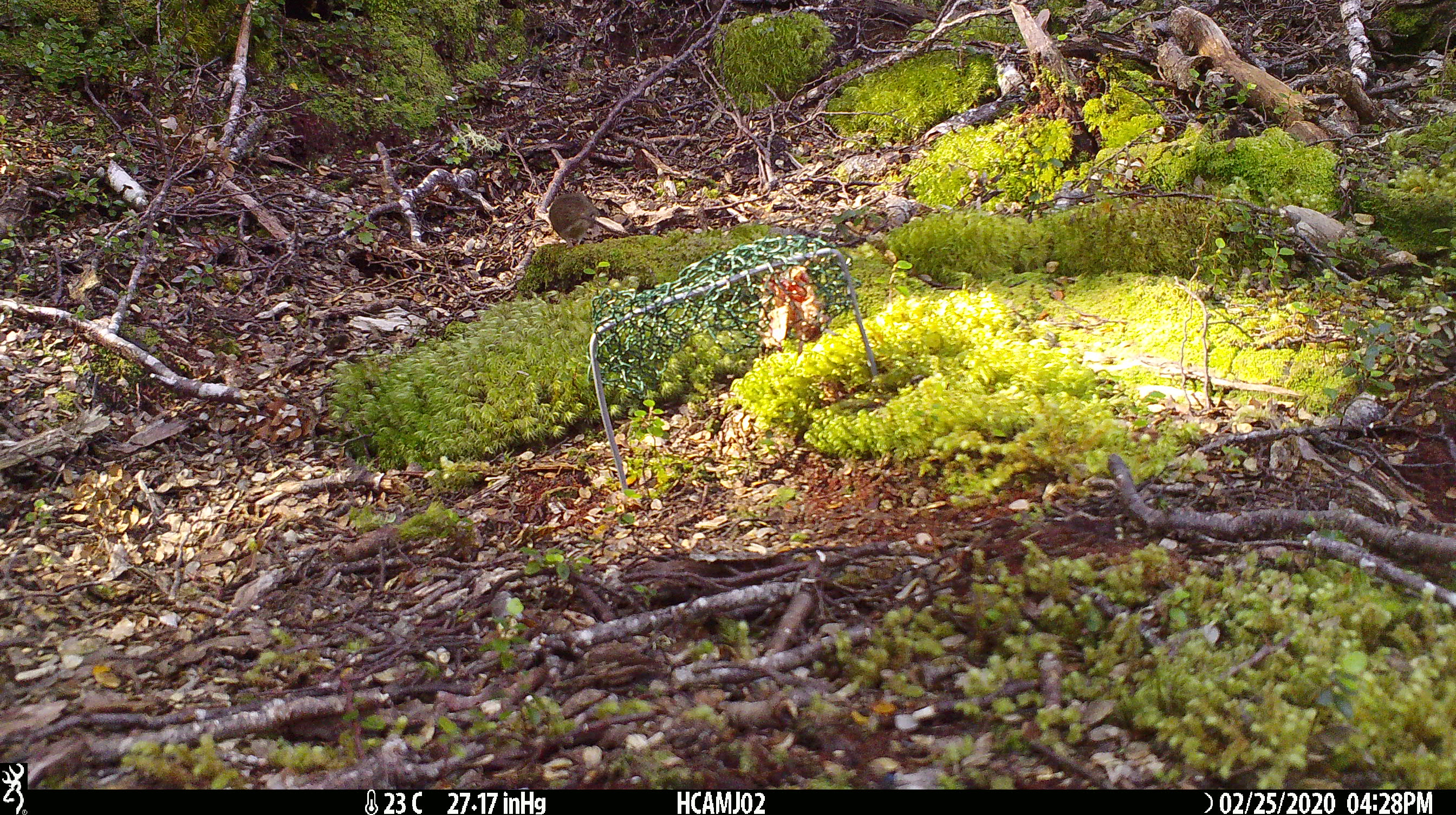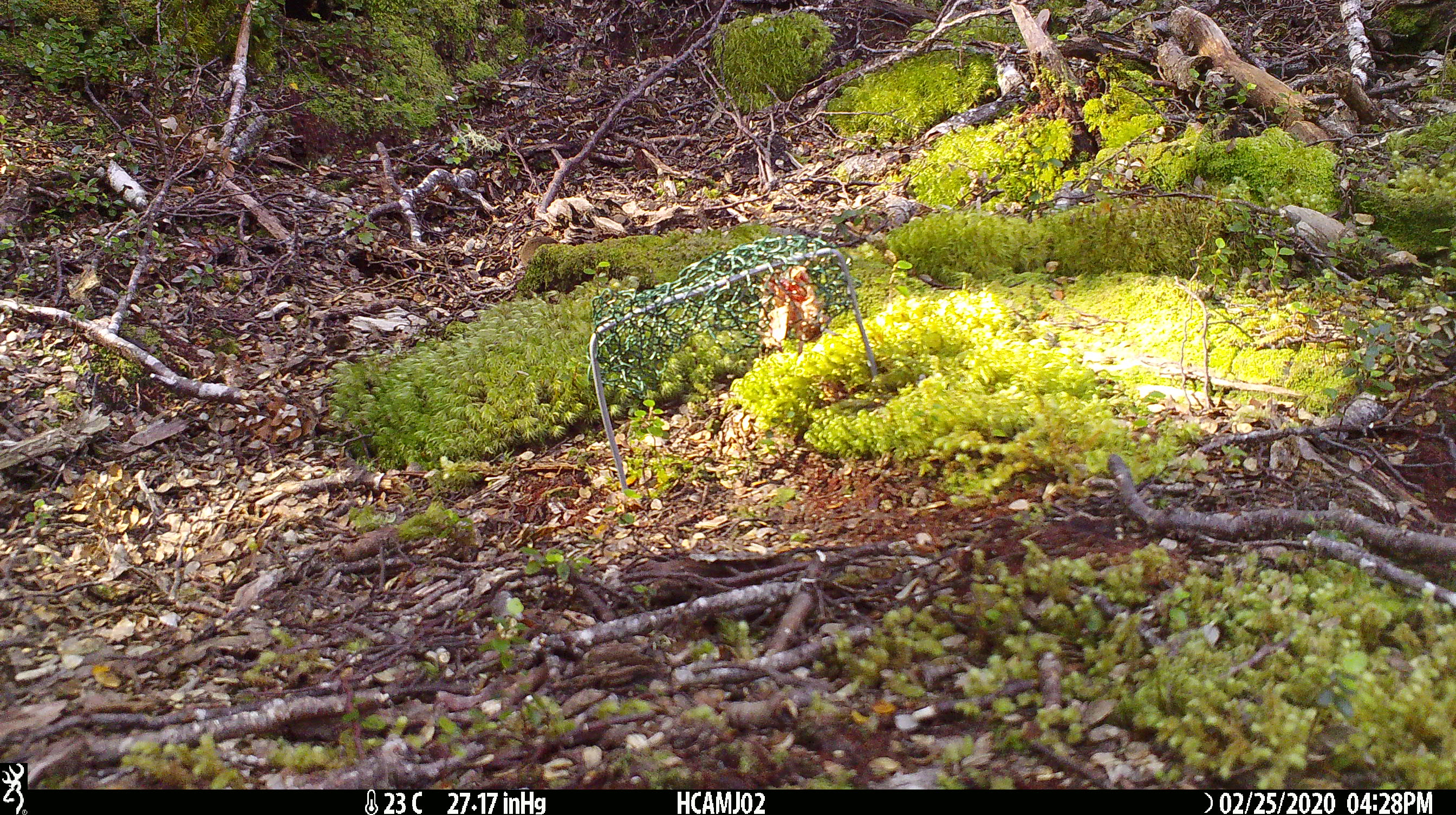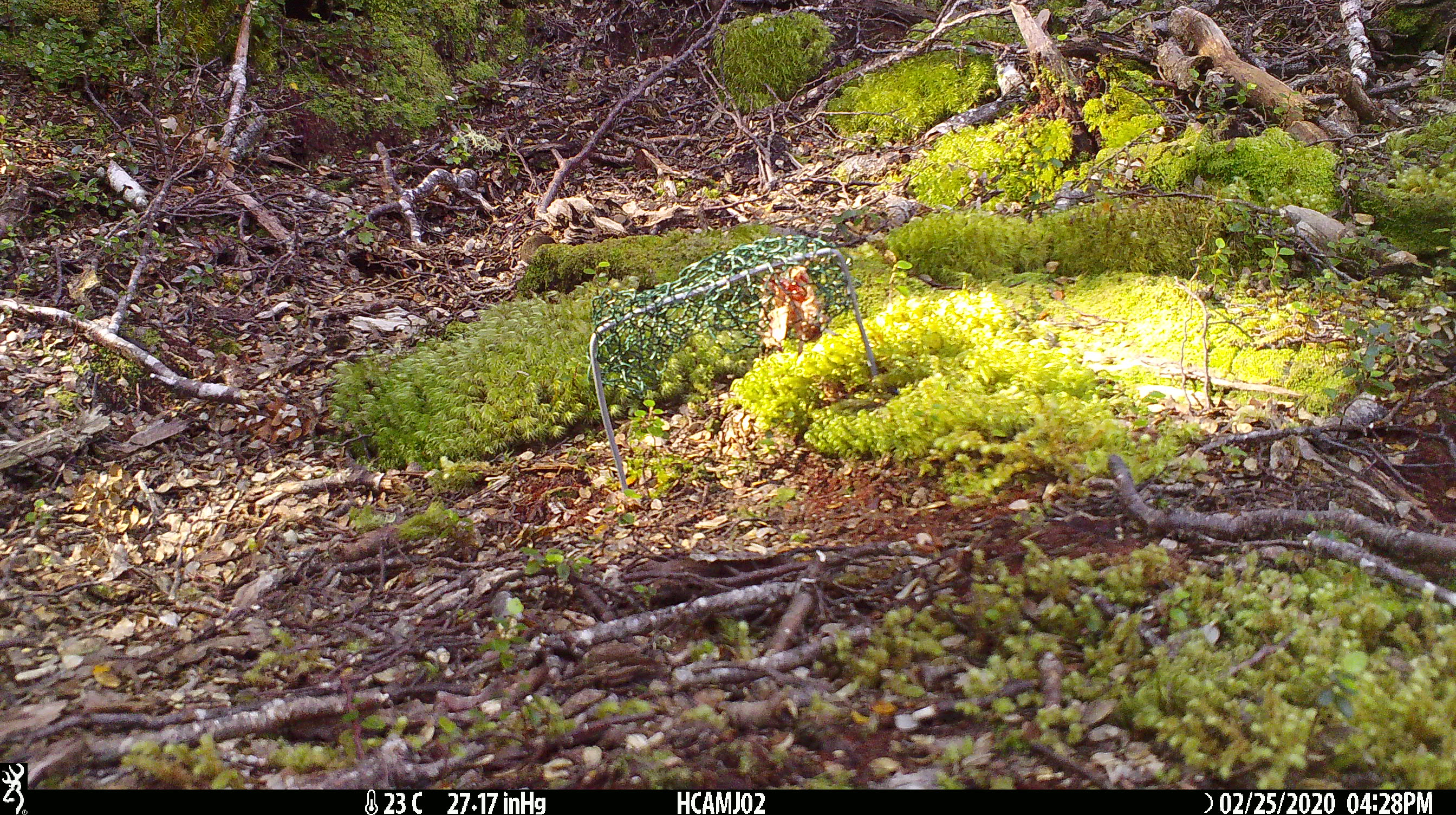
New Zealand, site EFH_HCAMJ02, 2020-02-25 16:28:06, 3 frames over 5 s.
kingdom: Animalia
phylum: Chordata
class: Mammalia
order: Rodentia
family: Muridae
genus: Mus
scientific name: Mus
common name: mouse